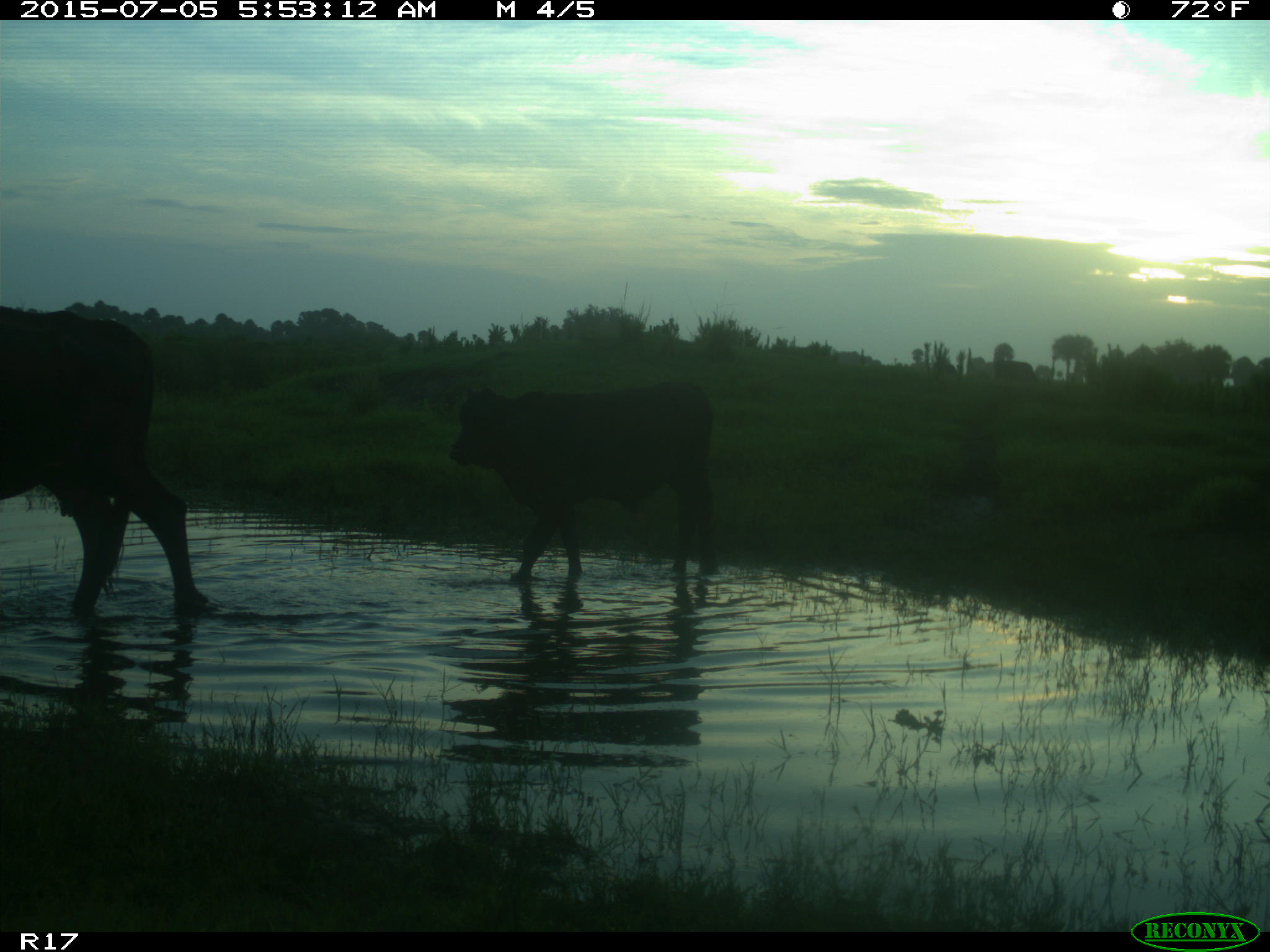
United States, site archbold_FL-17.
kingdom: Animalia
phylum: Chordata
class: Mammalia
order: Artiodactyla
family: Bovidae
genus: Bos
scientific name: Bos taurus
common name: domestic cow